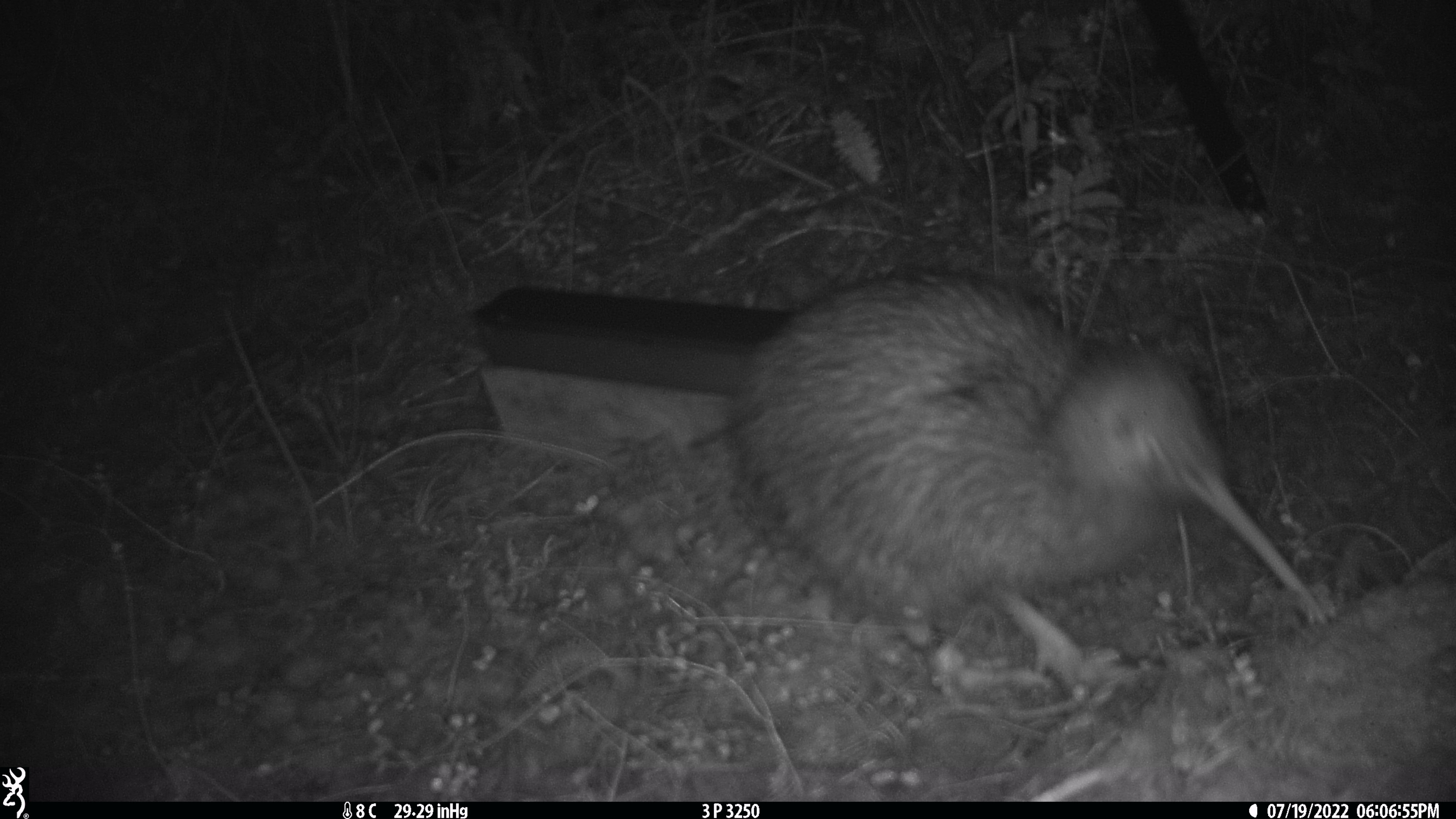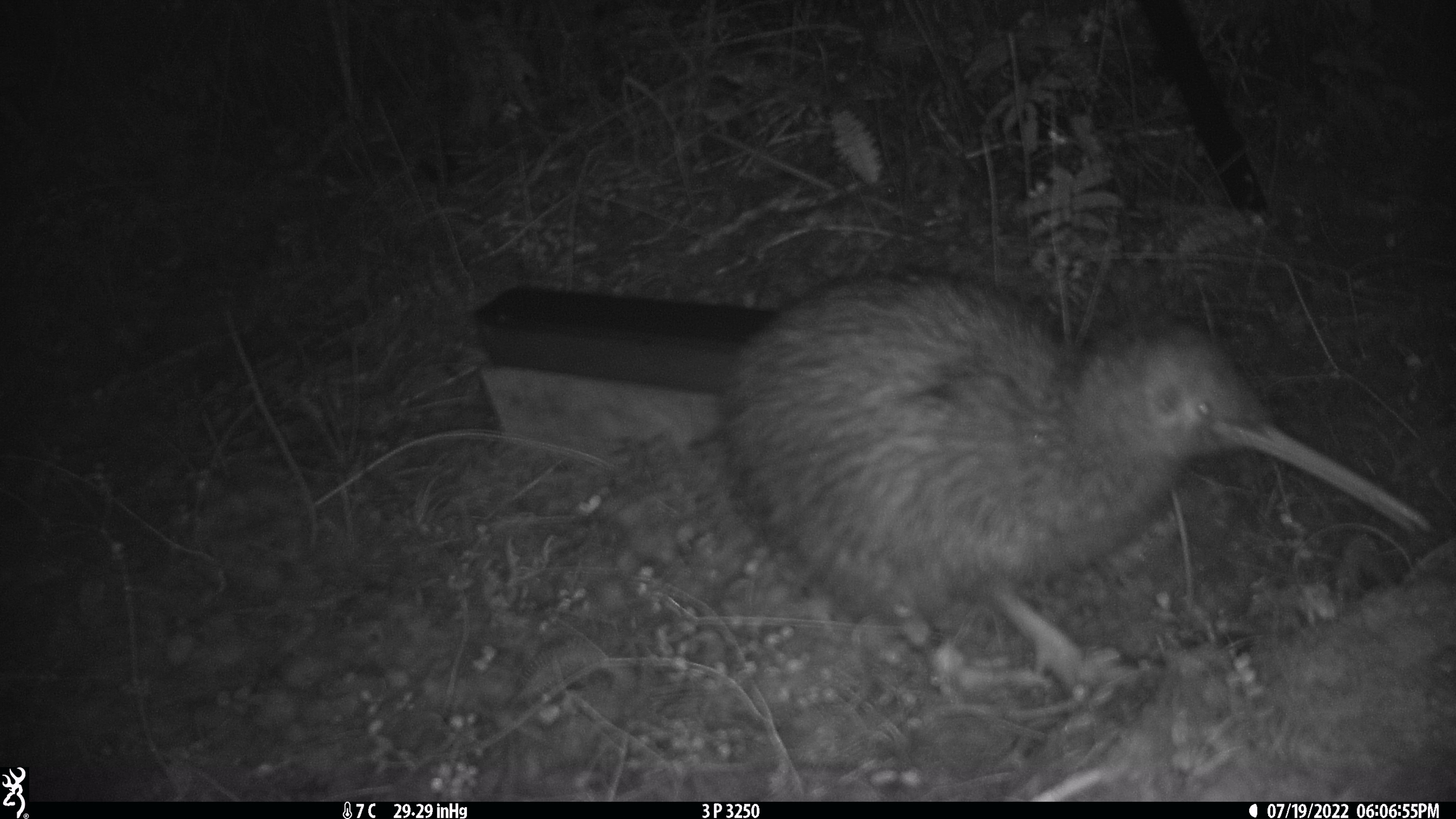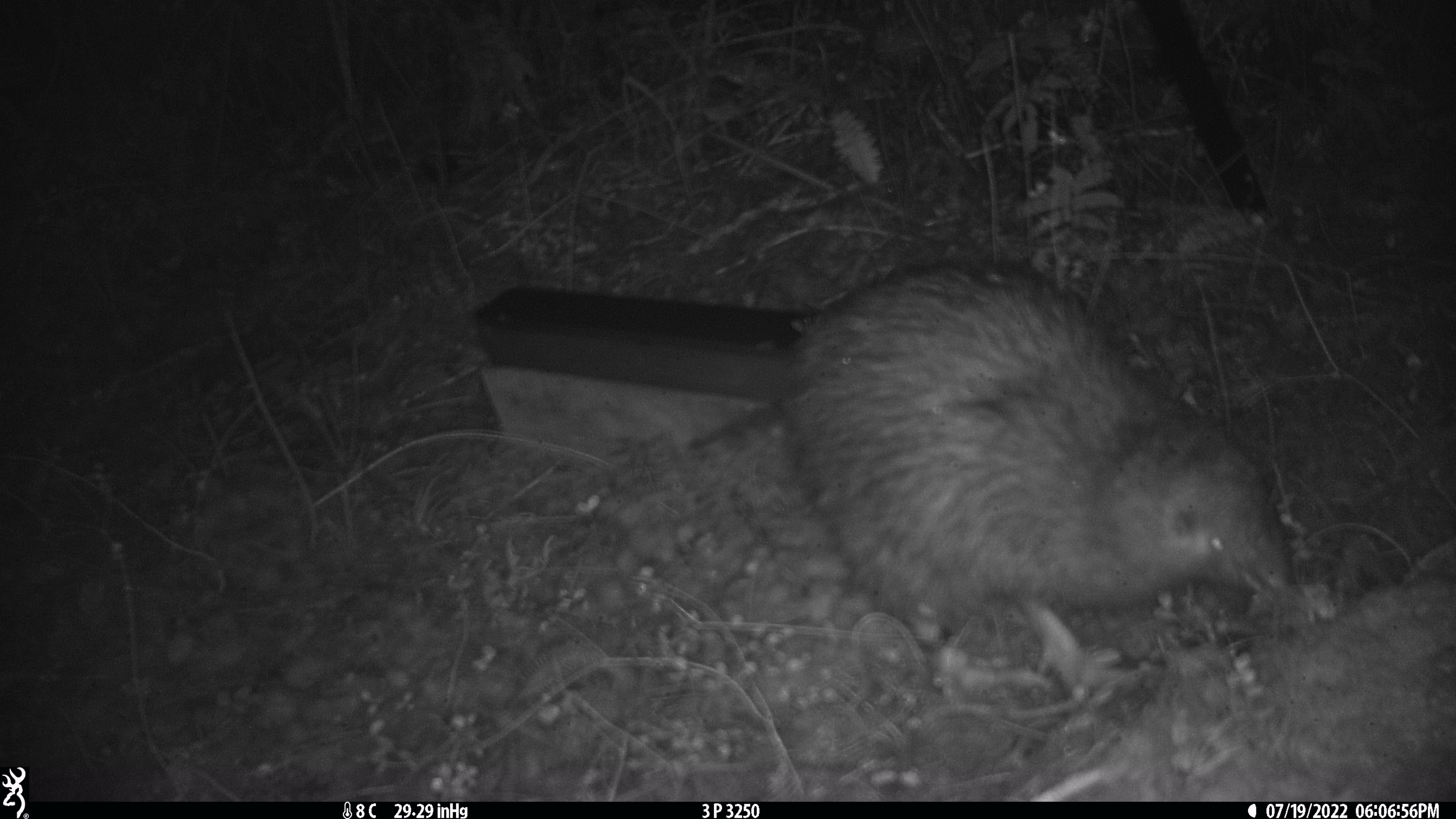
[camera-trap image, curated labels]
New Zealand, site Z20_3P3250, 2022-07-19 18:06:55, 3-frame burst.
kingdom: Animalia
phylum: Chordata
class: Aves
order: Apterygiformes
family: Apterygidae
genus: Apteryx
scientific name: Apteryx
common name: kiwi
Kiwi (Apteryx).